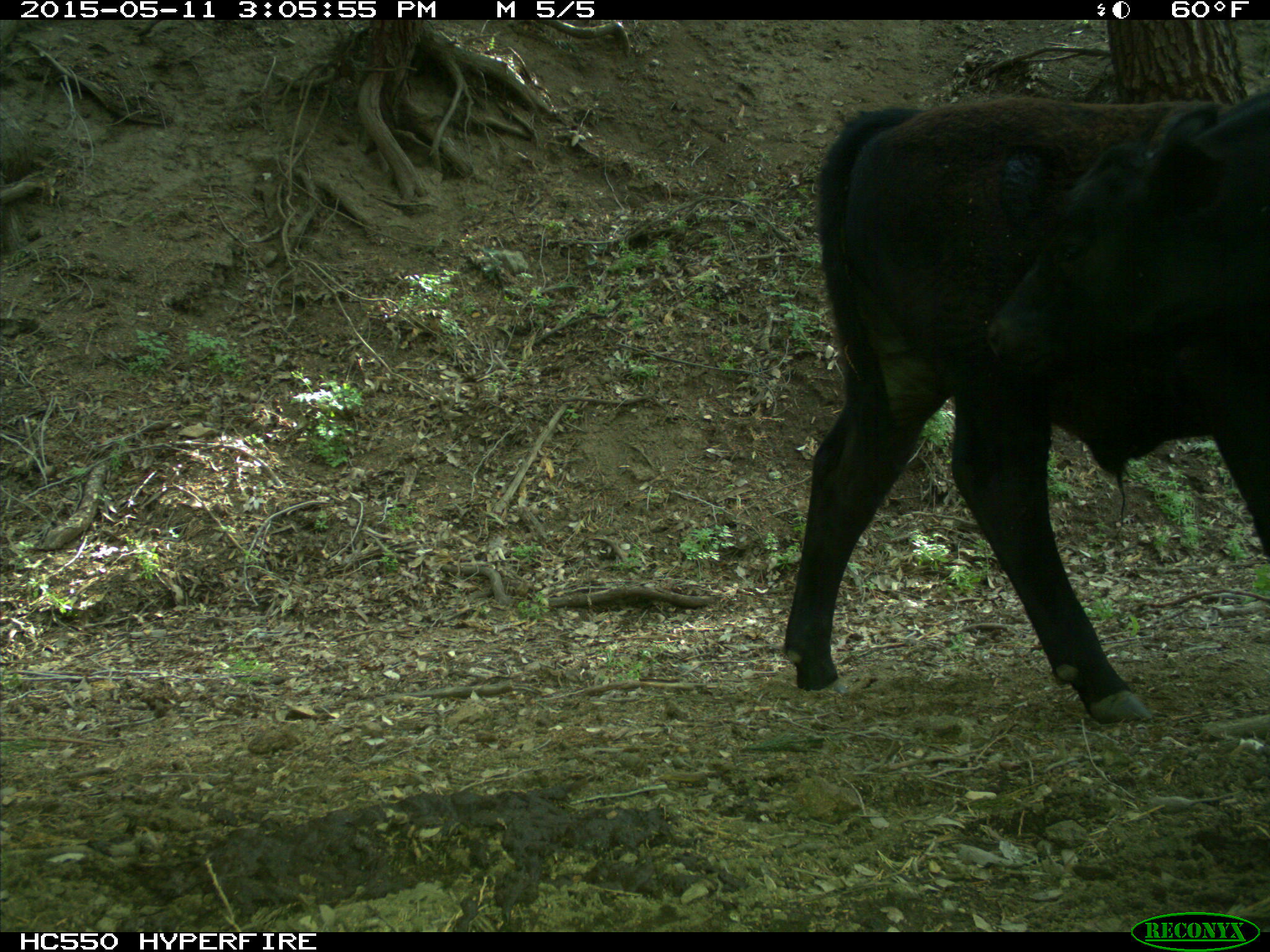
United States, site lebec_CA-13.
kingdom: Animalia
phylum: Chordata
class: Mammalia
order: Artiodactyla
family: Bovidae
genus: Bos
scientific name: Bos taurus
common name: domestic cow